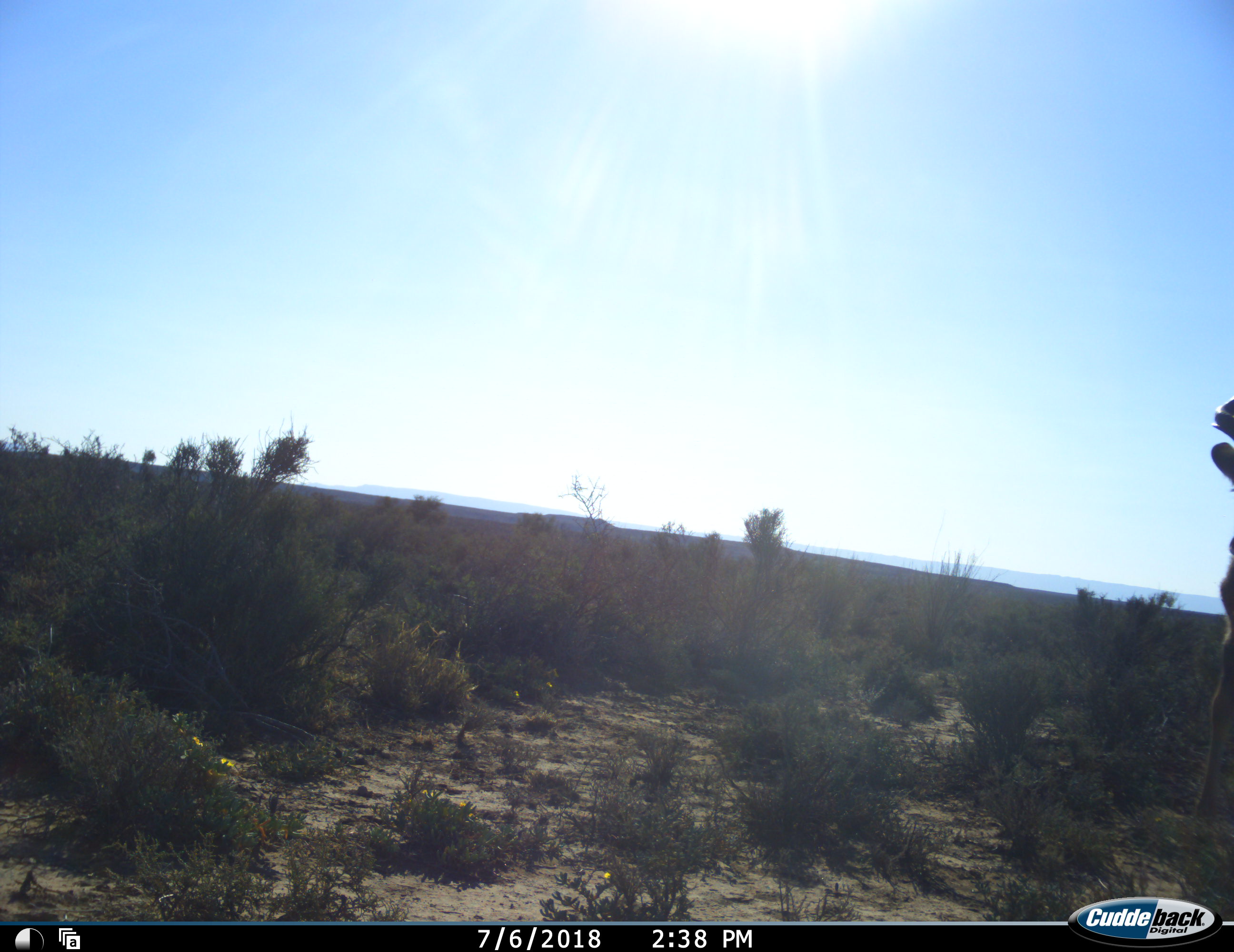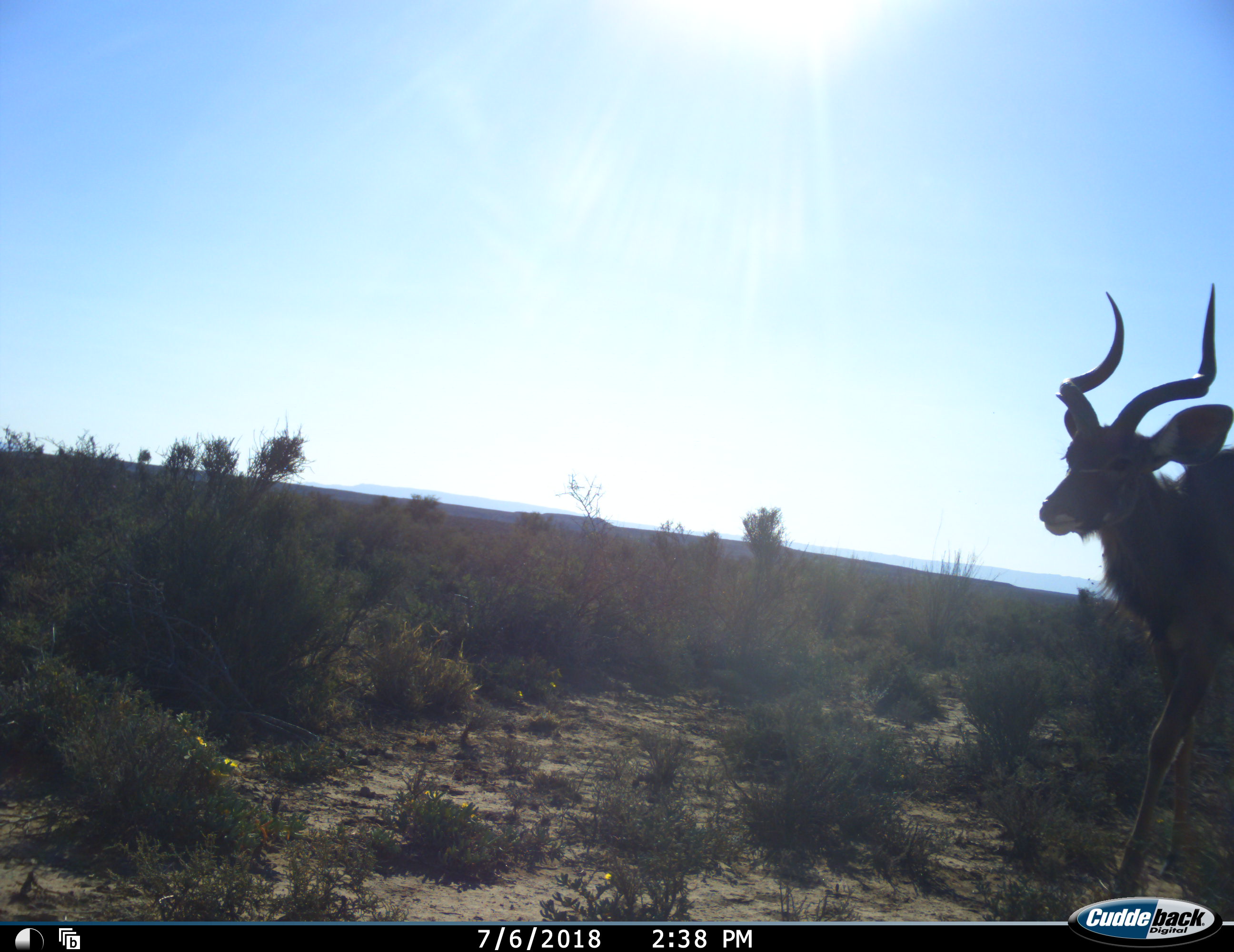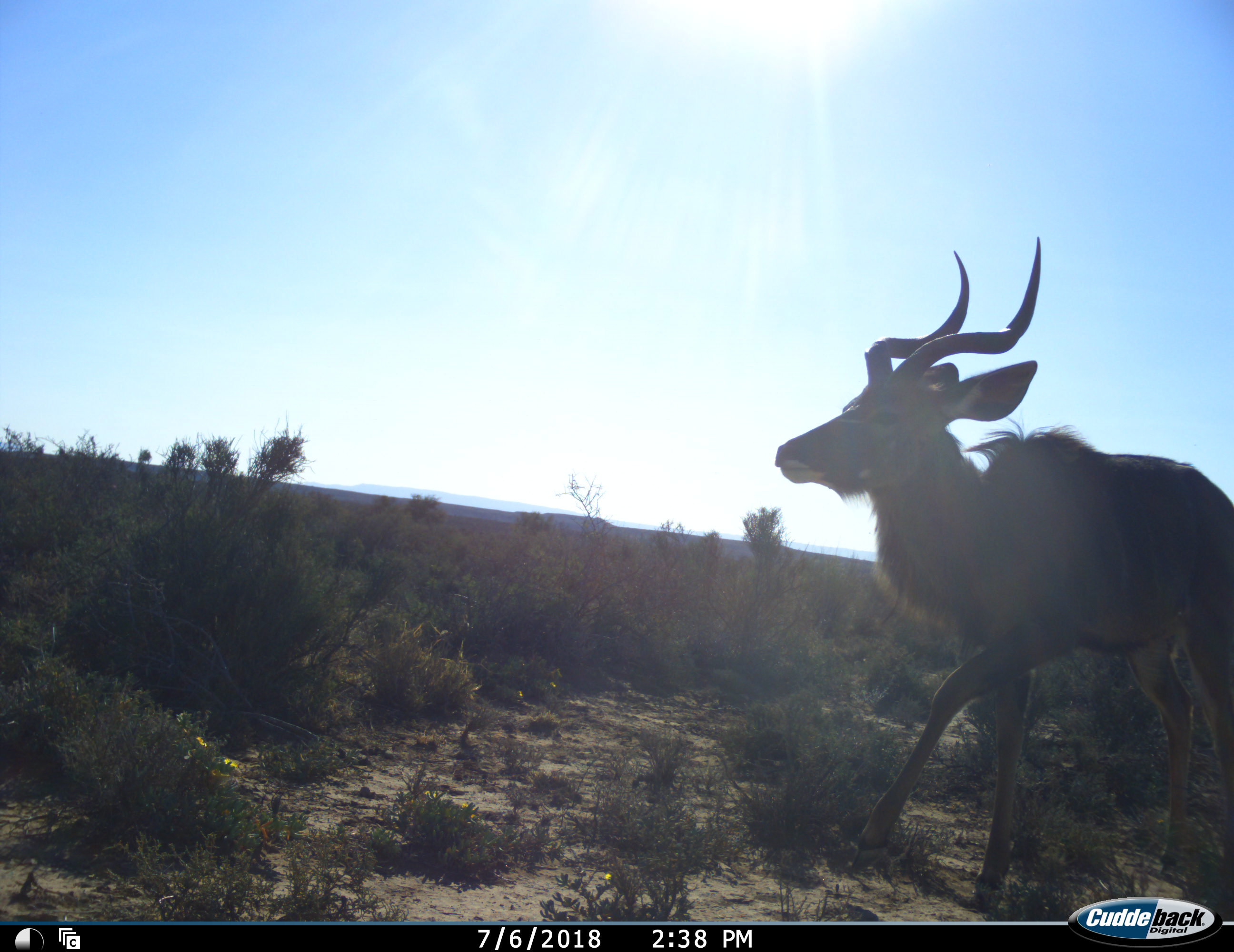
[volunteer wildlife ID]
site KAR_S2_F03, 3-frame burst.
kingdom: Animalia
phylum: Chordata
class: Mammalia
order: Artiodactyla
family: Bovidae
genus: Tragelaphus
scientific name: Tragelaphus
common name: kudu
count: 1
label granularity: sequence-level